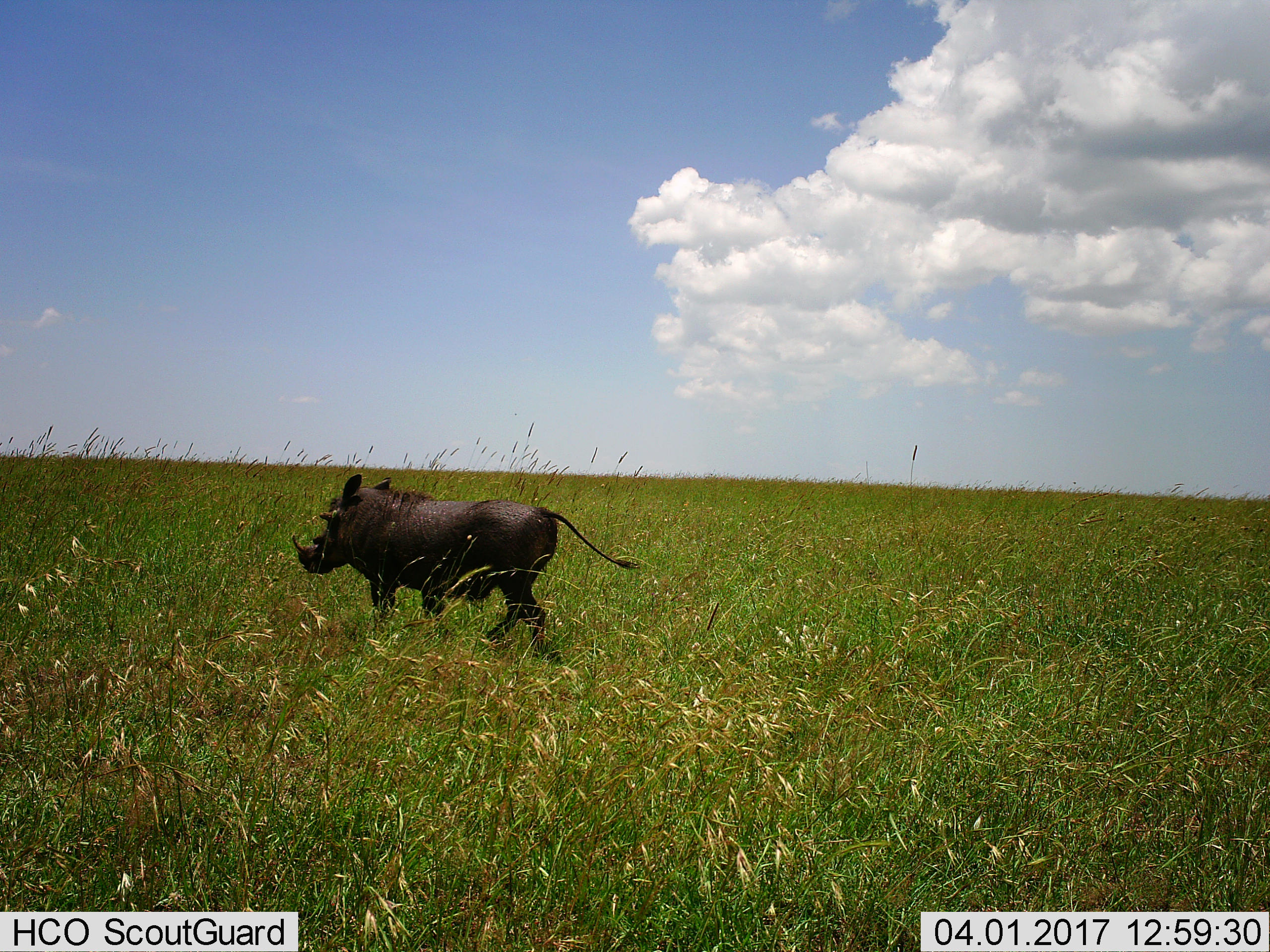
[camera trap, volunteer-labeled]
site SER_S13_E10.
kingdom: Animalia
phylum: Chordata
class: Mammalia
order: Artiodactyla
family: Suidae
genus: Phacochoerus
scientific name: Phacochoerus africanus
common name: warthog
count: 1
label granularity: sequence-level